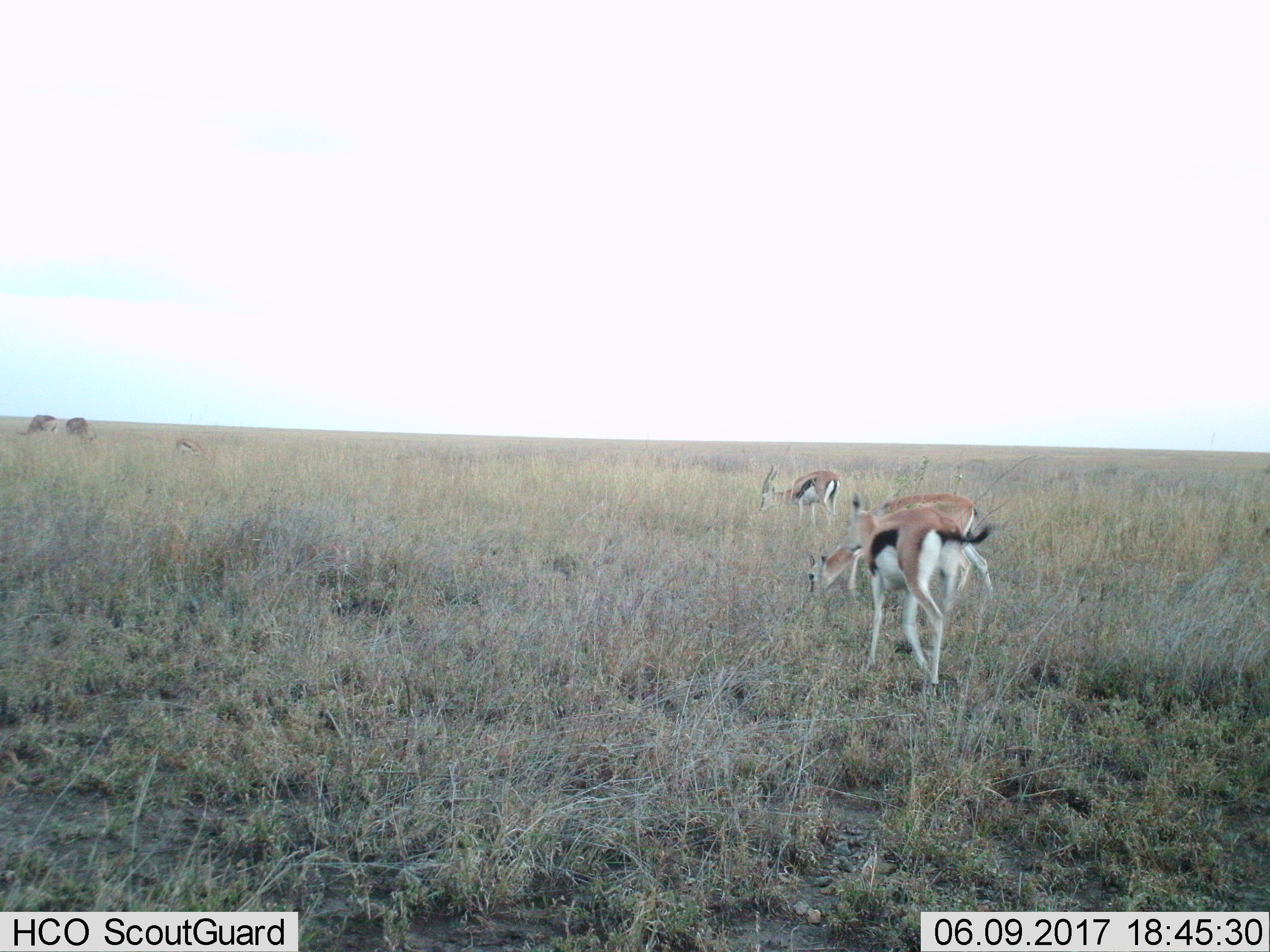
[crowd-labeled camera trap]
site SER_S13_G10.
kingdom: Animalia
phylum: Chordata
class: Mammalia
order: Artiodactyla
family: Bovidae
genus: Eudorcas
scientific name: Eudorcas thomsonii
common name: thomson's gazelle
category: gazellethomsons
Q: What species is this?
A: Gazellethomsons (thomson's gazelle) (Eudorcas thomsonii).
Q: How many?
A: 6.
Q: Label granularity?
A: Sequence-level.